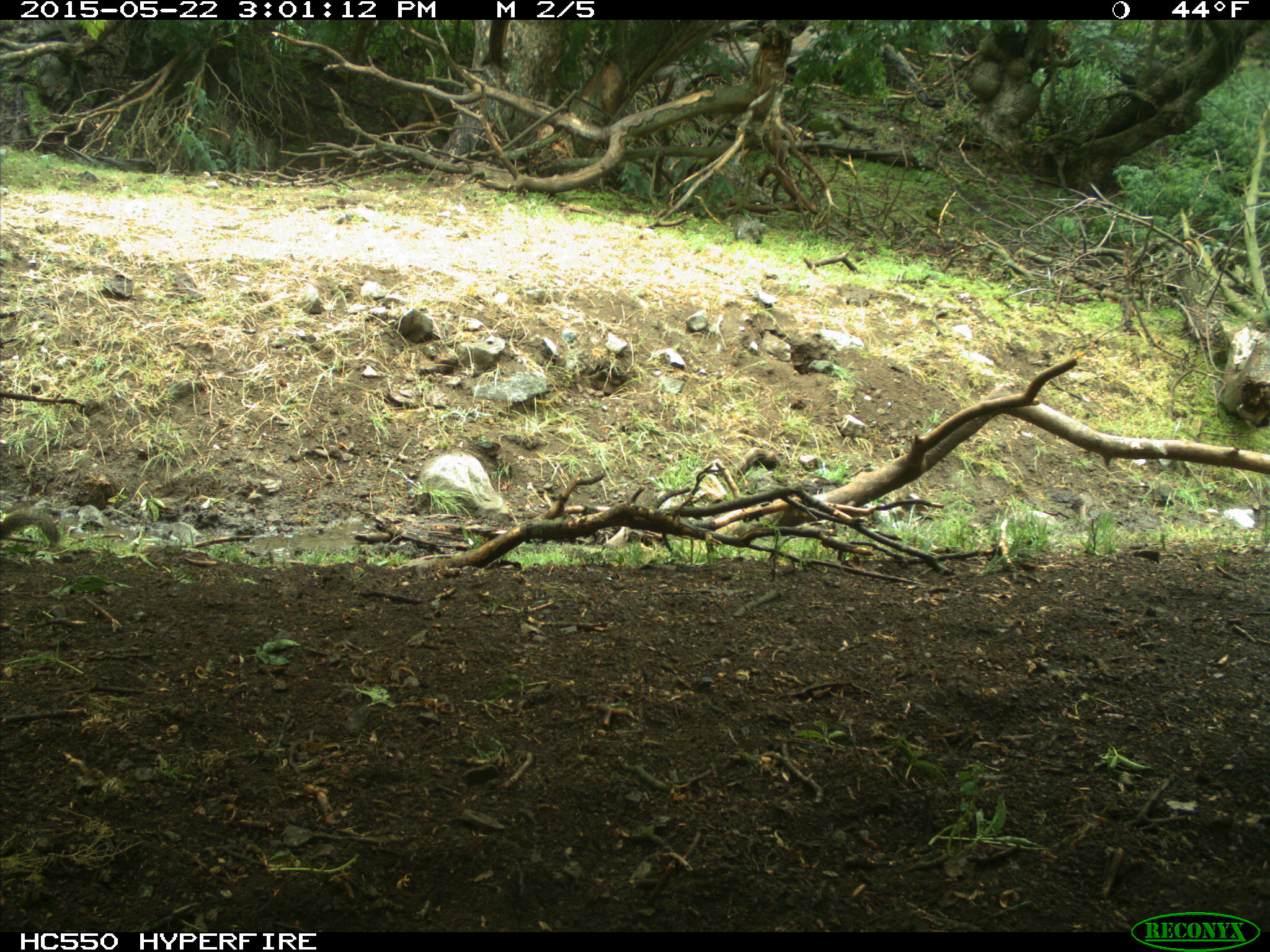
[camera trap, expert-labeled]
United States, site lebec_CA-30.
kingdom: Animalia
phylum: Chordata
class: Mammalia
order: Rodentia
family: Sciuridae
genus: Otospermophilus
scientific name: Otospermophilus beecheyi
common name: california ground squirrel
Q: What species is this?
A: Otospermophilus beecheyi (california ground squirrel).